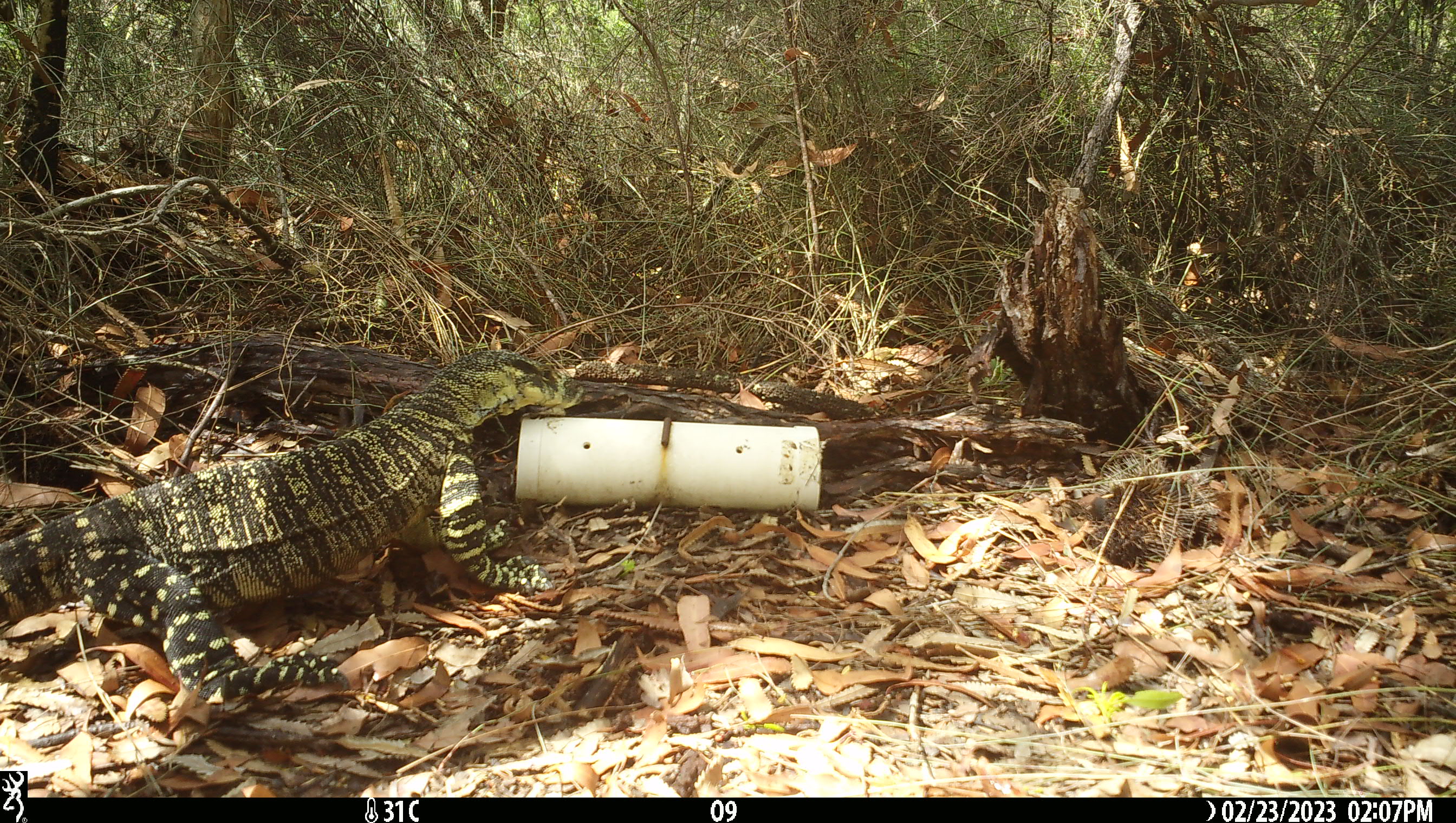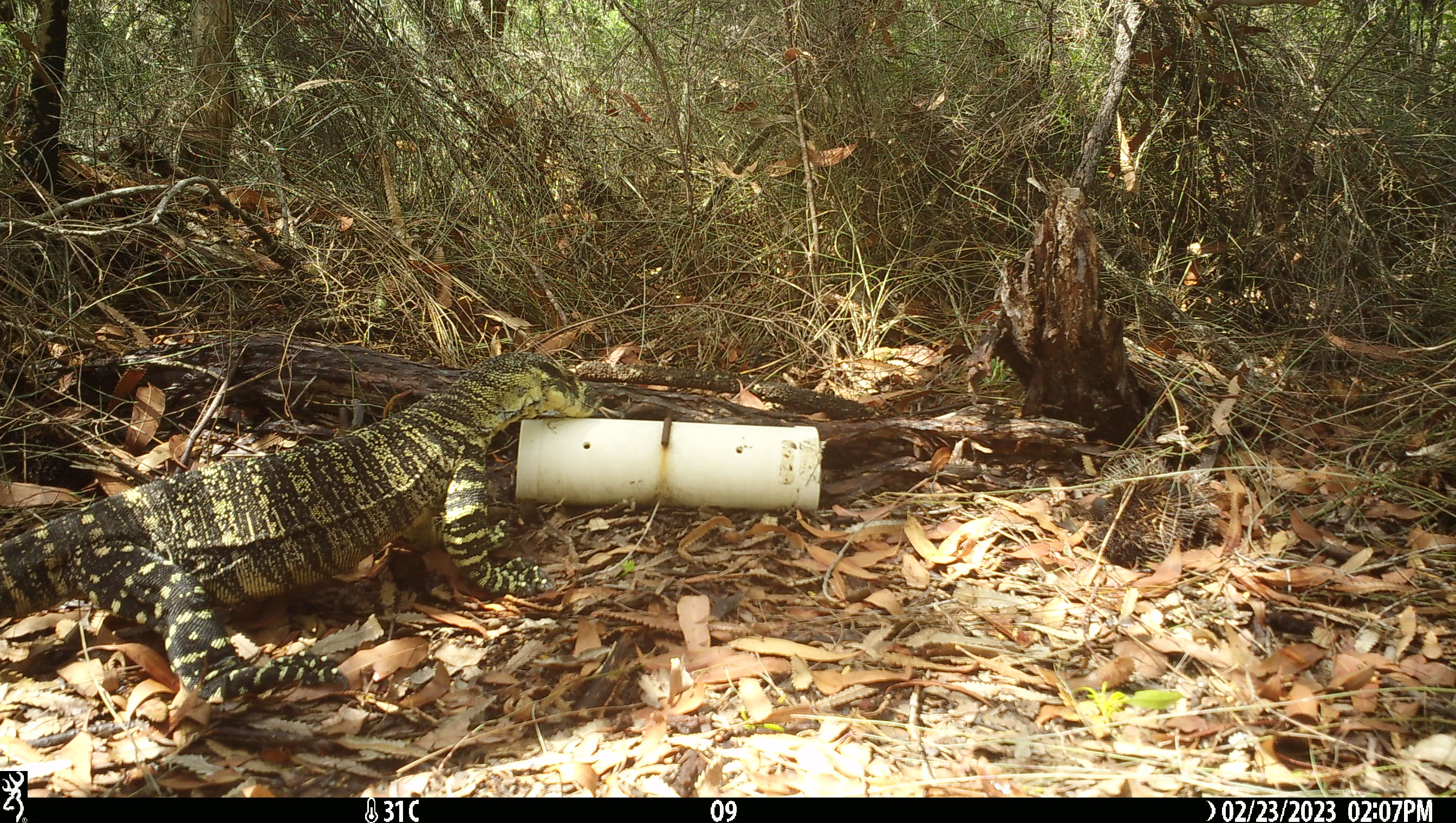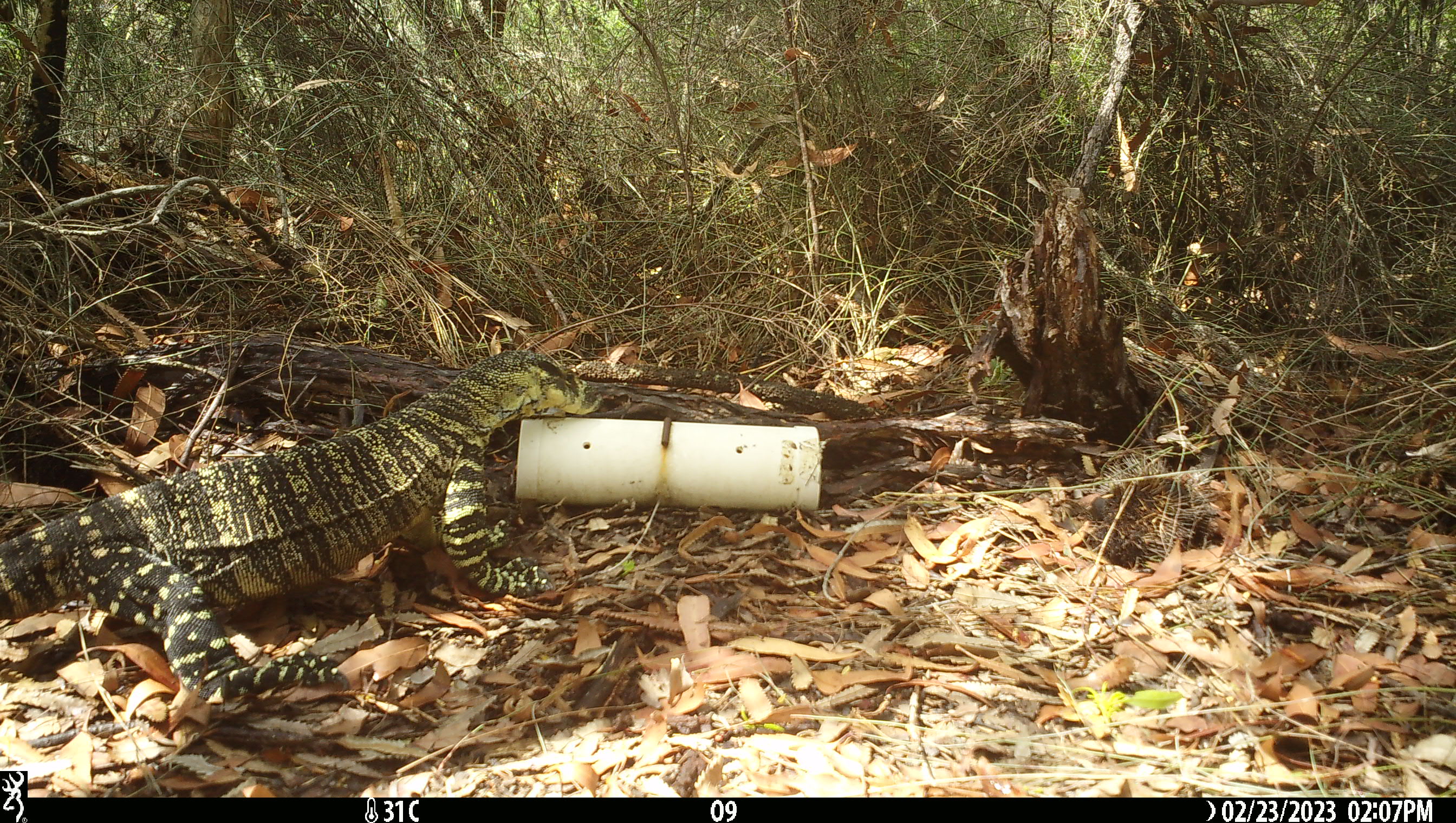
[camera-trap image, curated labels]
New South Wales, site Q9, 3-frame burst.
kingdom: Animalia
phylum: Chordata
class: Reptilia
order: Squamata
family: Varanidae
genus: Varanus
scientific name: Varanus varius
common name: lace monitor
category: goanna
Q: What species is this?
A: Goanna (lace monitor) (Varanus varius).